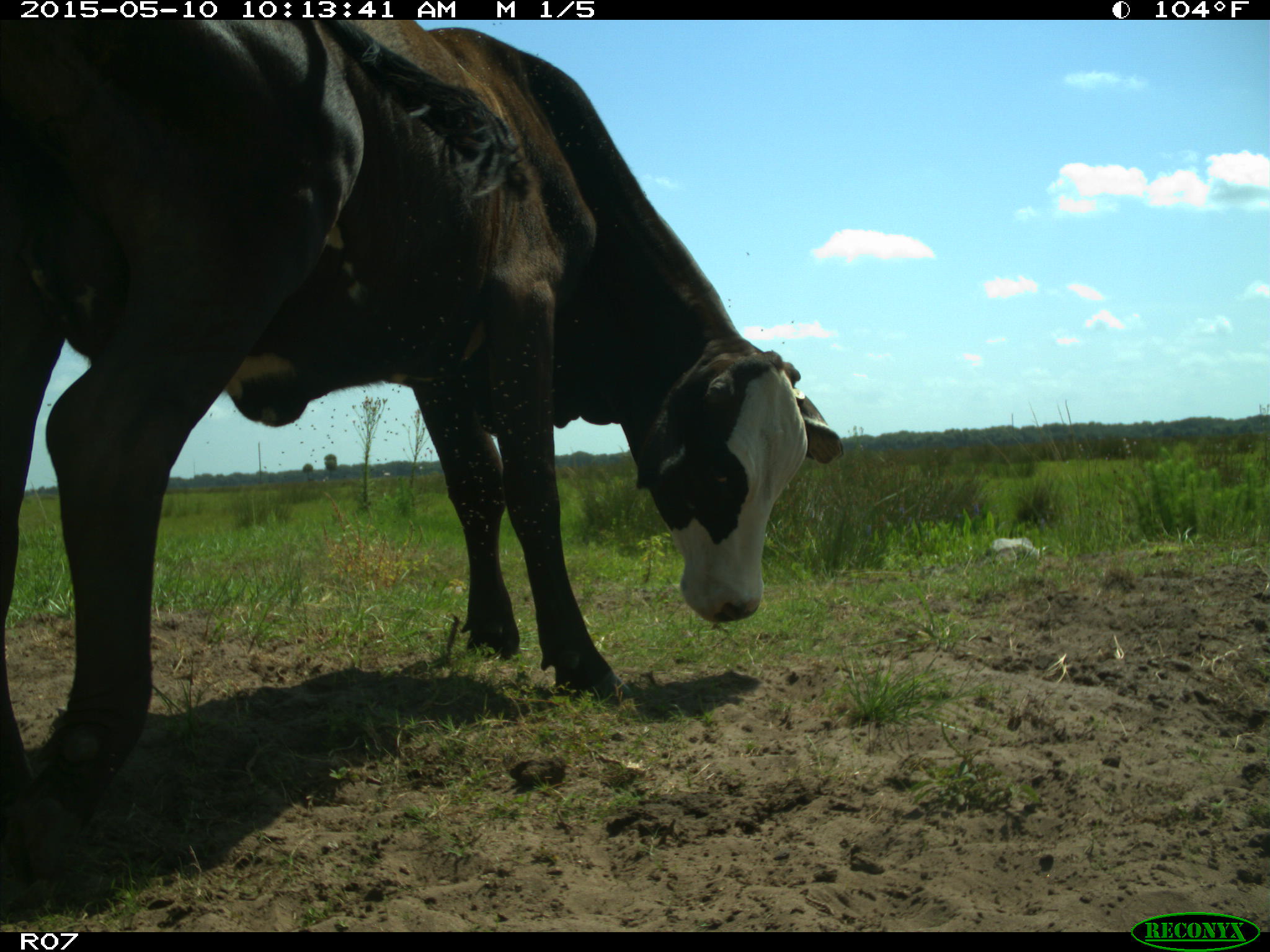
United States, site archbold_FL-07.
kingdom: Animalia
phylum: Chordata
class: Mammalia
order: Artiodactyla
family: Bovidae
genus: Bos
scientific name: Bos taurus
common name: domestic cow